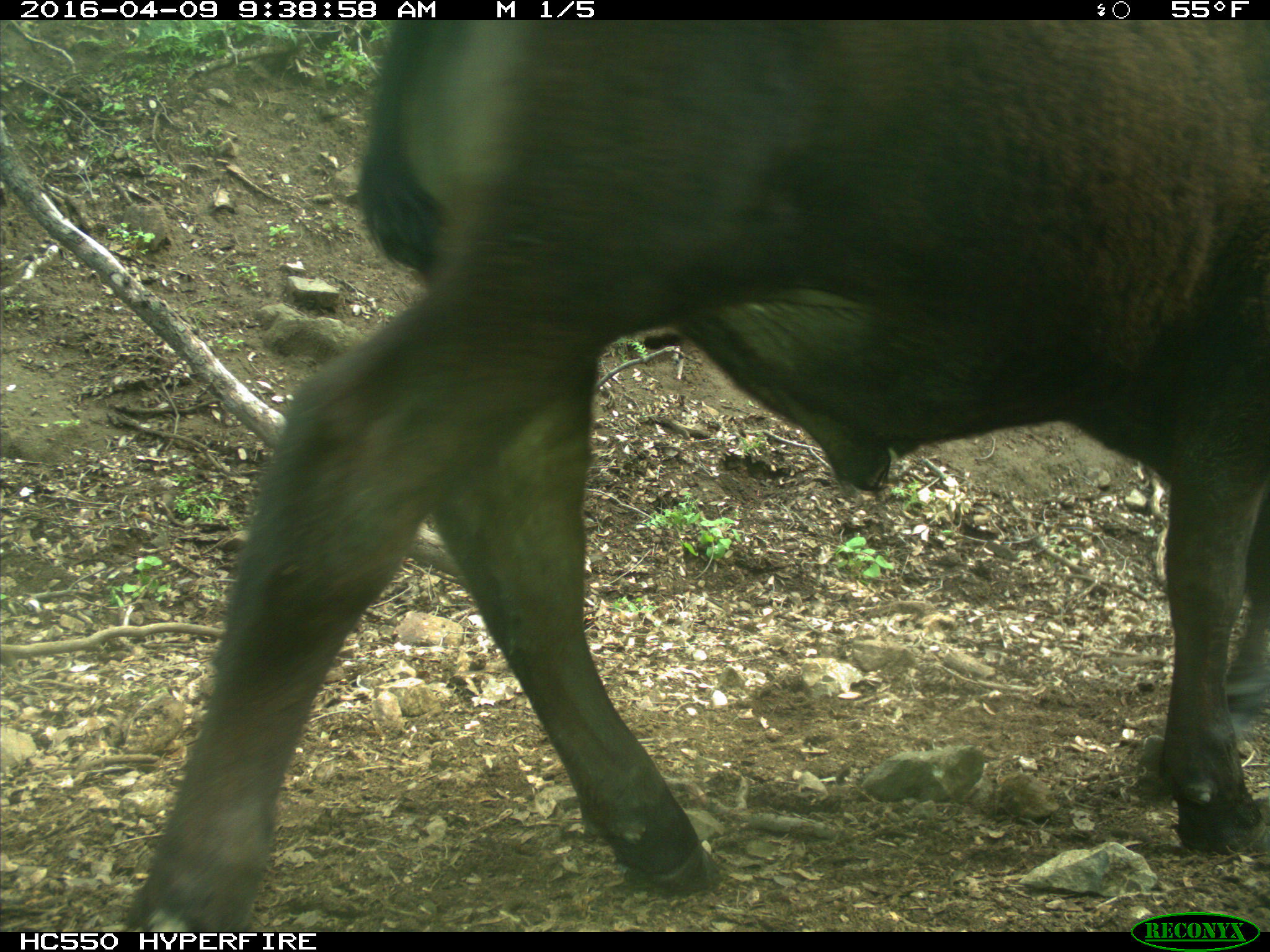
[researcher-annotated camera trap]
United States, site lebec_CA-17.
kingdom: Animalia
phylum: Chordata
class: Mammalia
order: Artiodactyla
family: Bovidae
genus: Bos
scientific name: Bos taurus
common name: domestic cow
Bos taurus (domestic cow).